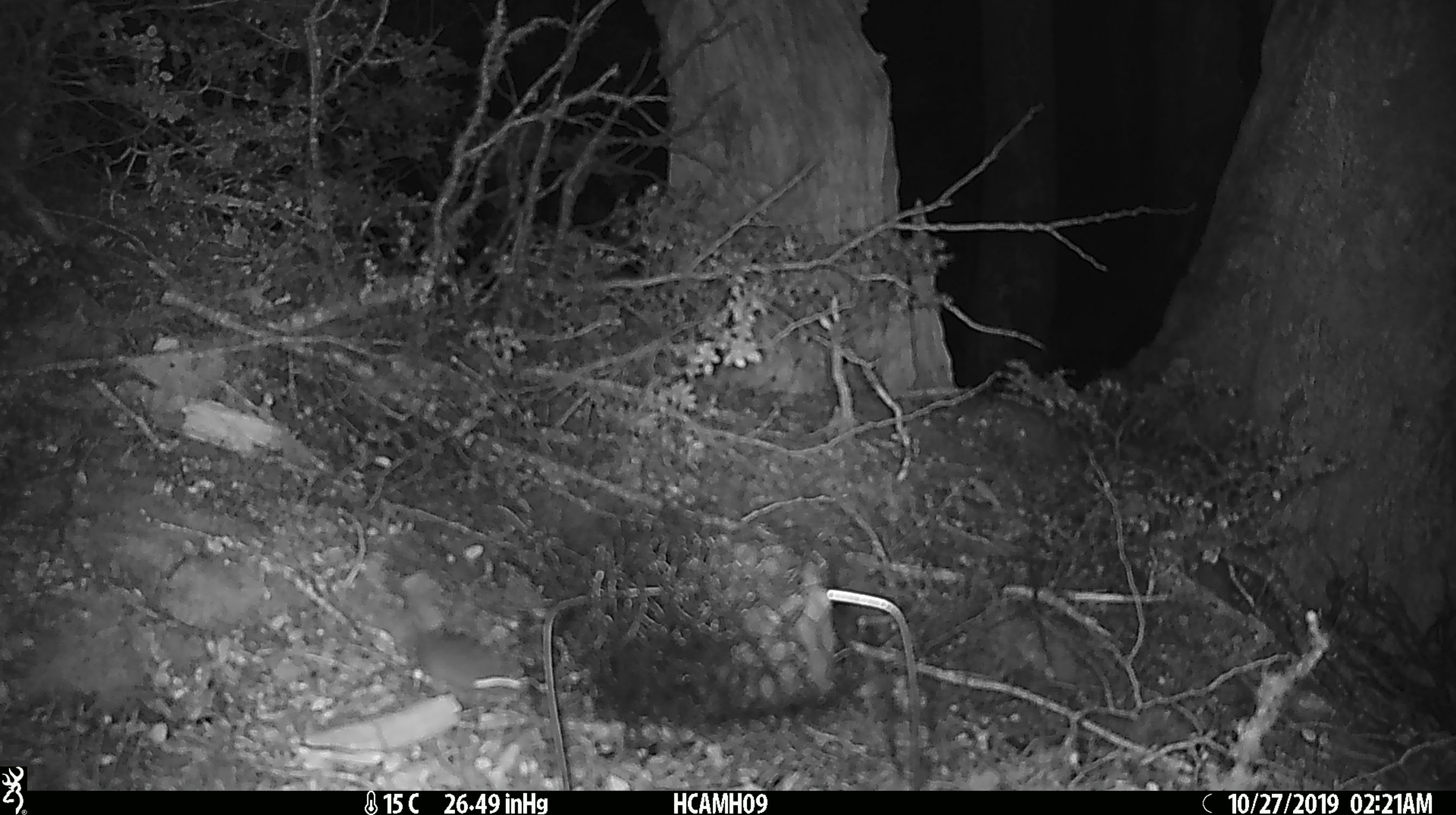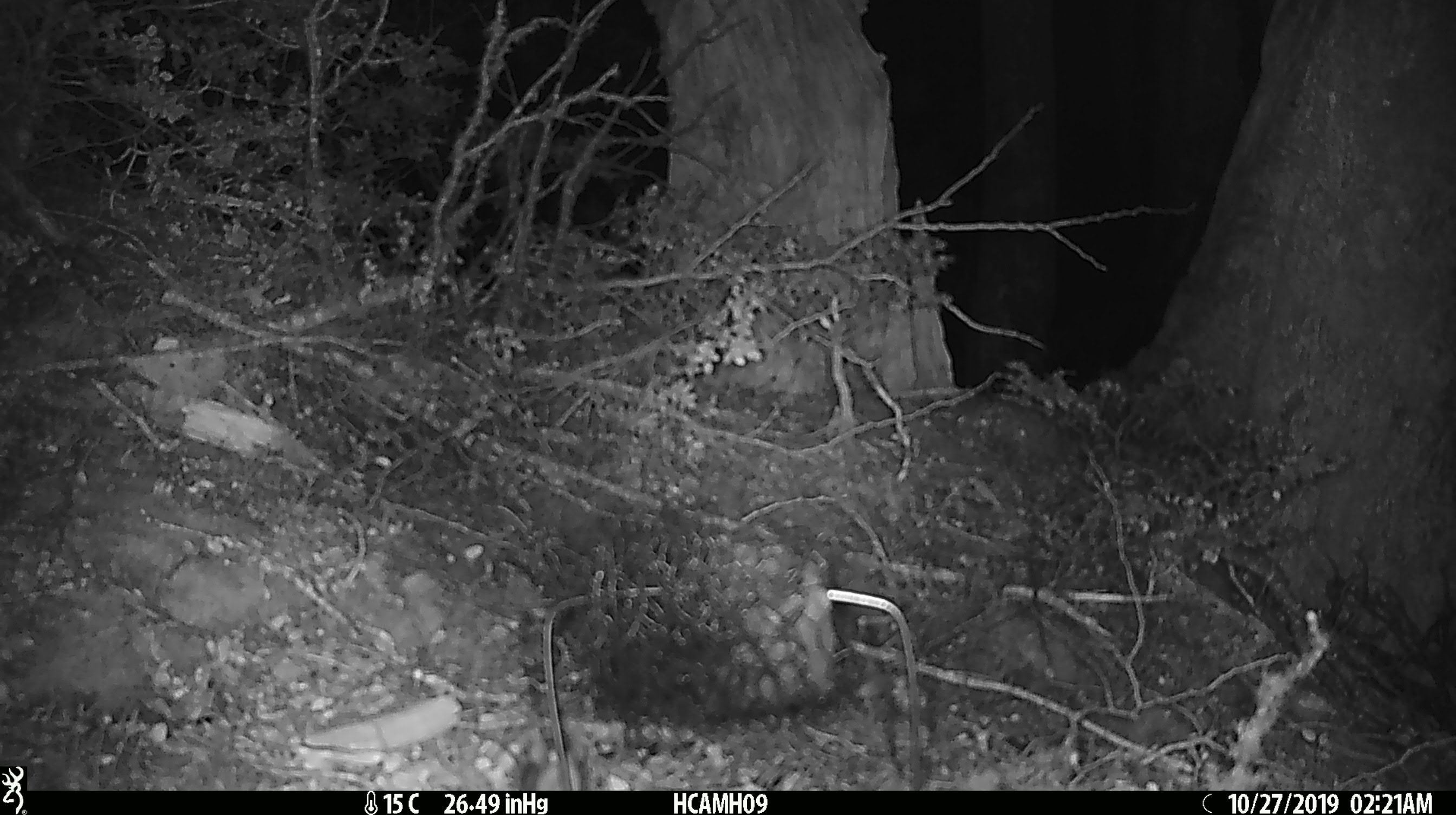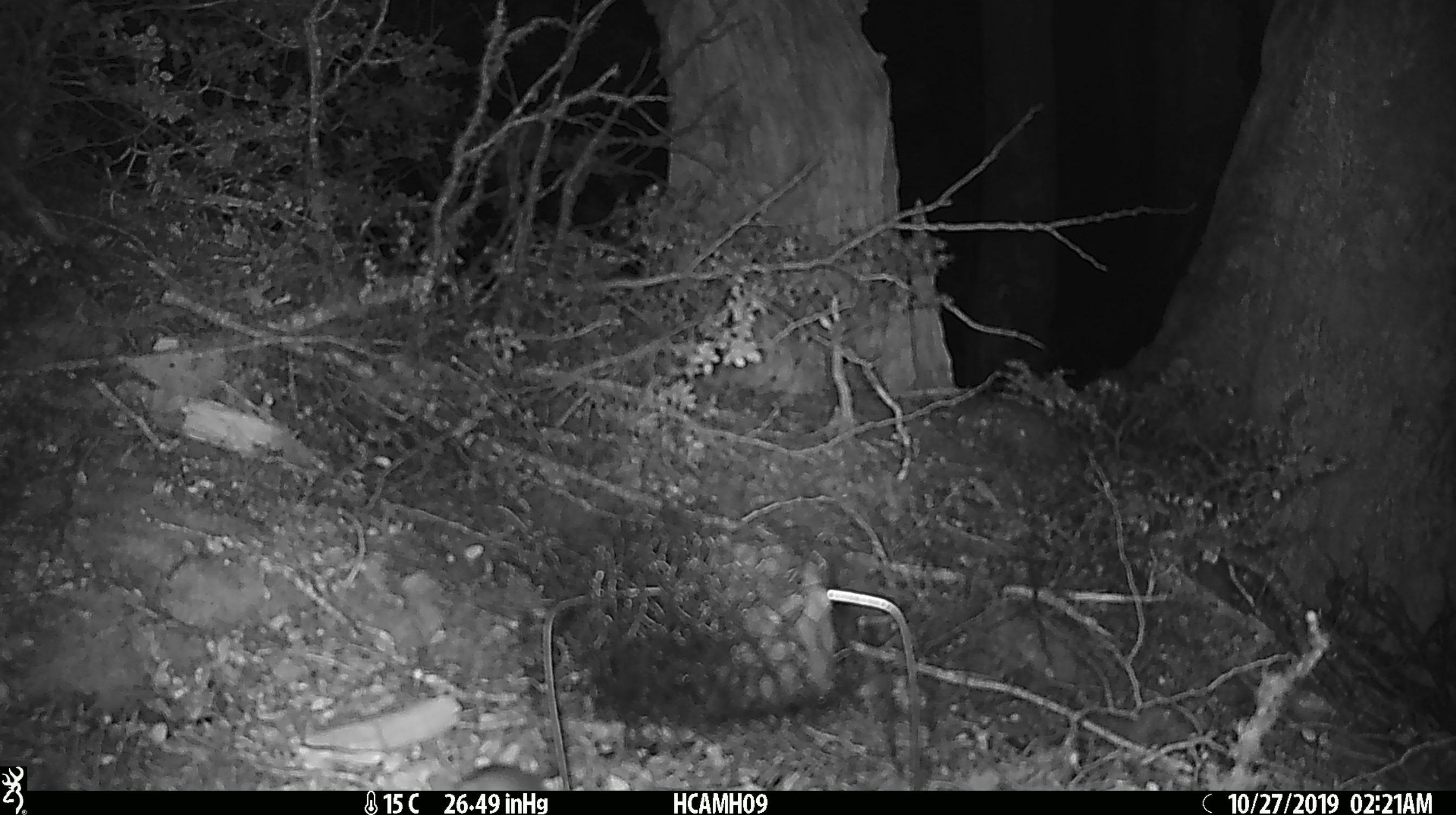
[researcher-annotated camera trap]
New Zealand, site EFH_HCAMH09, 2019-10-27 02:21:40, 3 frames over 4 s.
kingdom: Animalia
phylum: Chordata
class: Mammalia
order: Rodentia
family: Muridae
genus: Mus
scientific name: Mus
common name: mouse